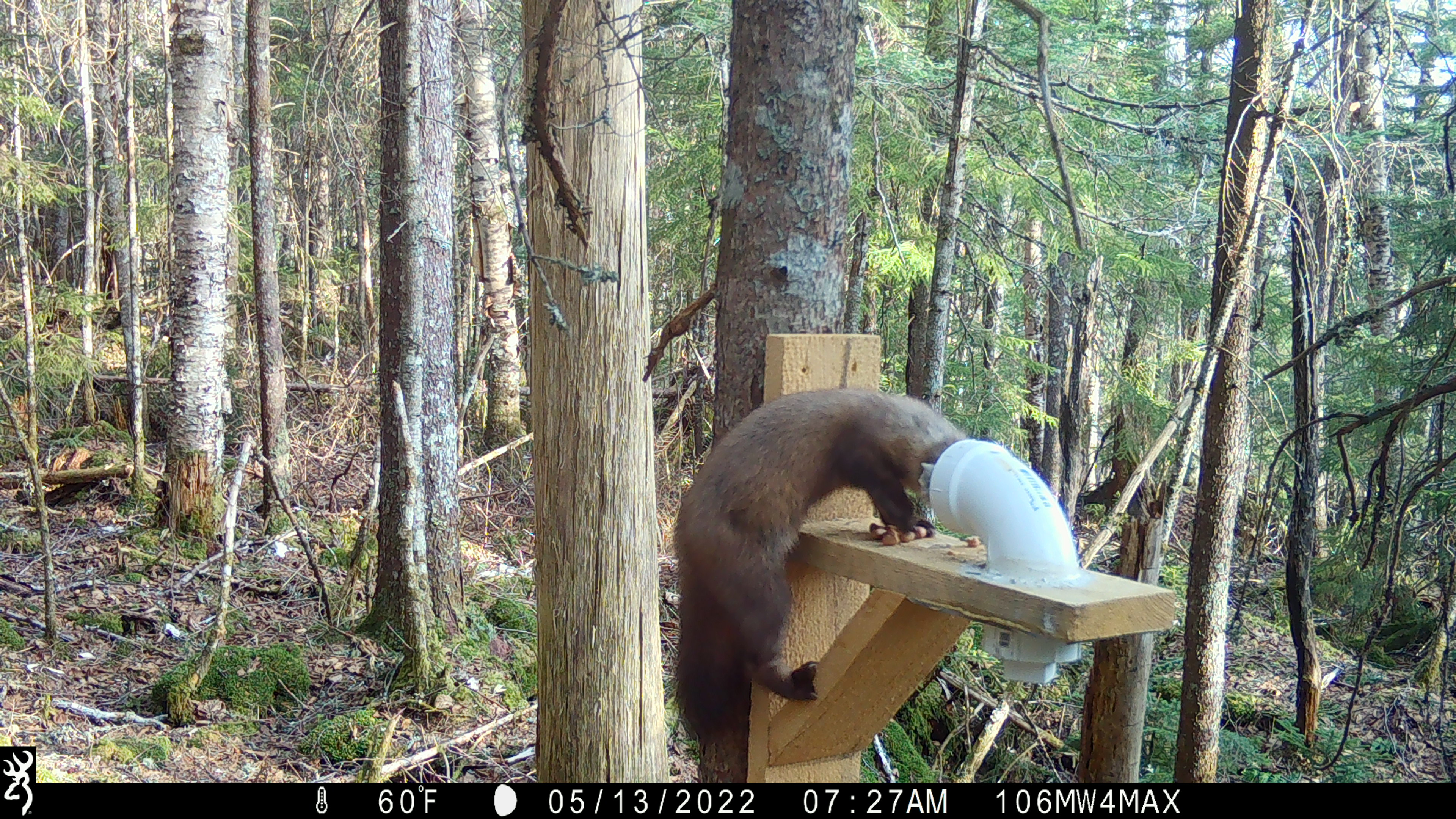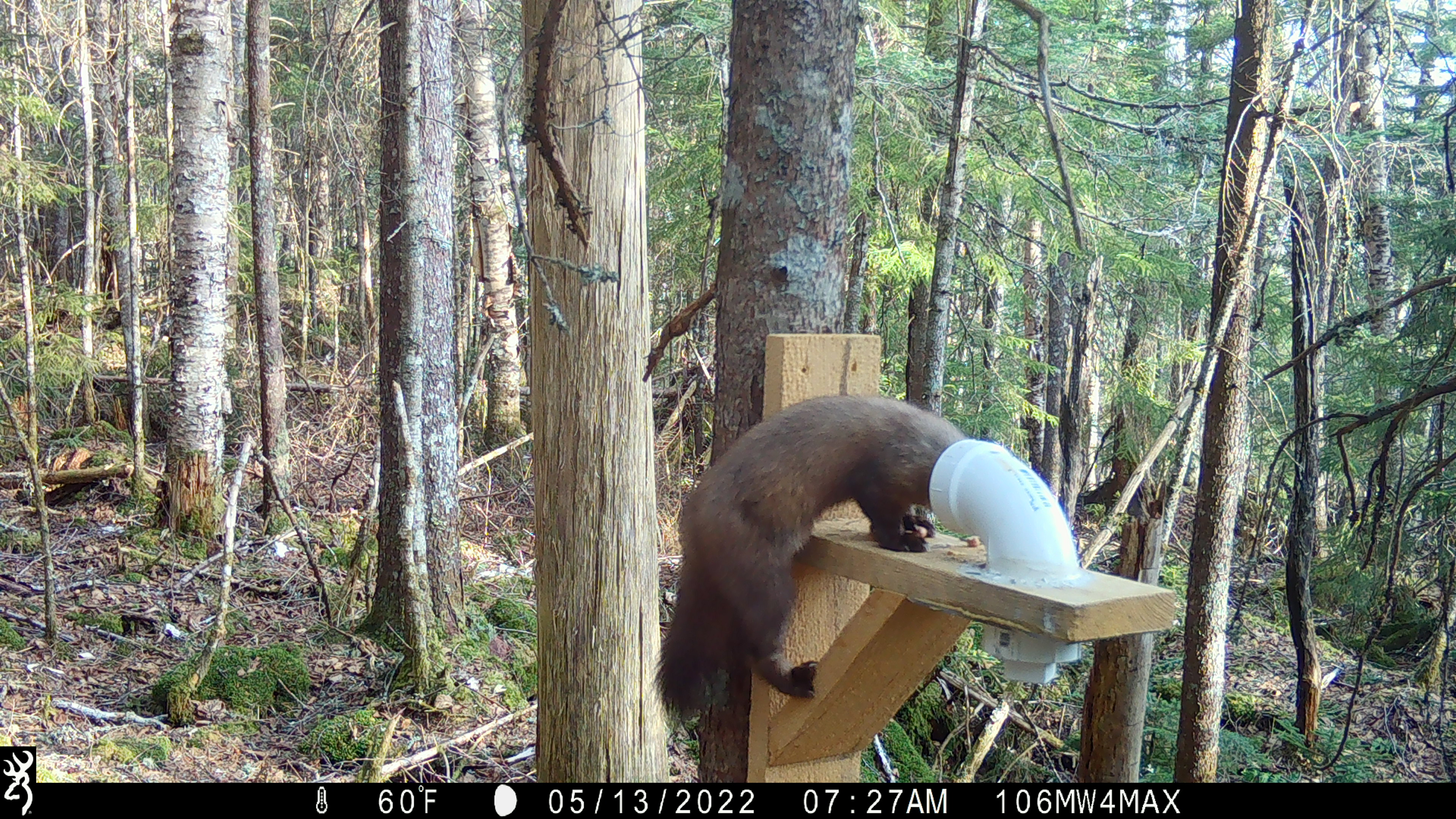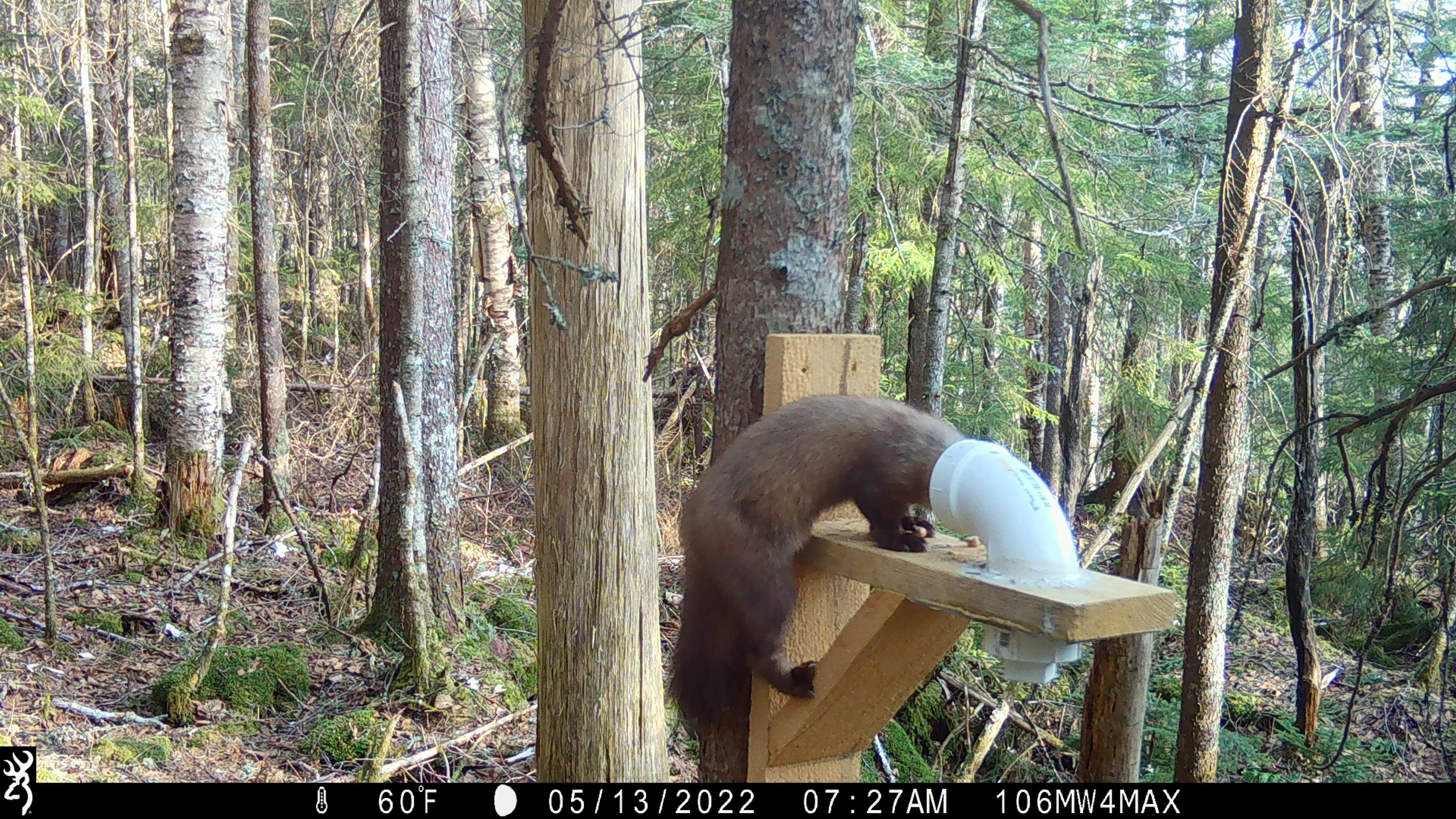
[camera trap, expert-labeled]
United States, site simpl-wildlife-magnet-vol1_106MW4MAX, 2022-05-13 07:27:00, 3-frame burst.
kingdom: Animalia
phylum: Chordata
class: Mammalia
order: Carnivora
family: Mustelidae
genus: Martes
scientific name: Martes americana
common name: american marten